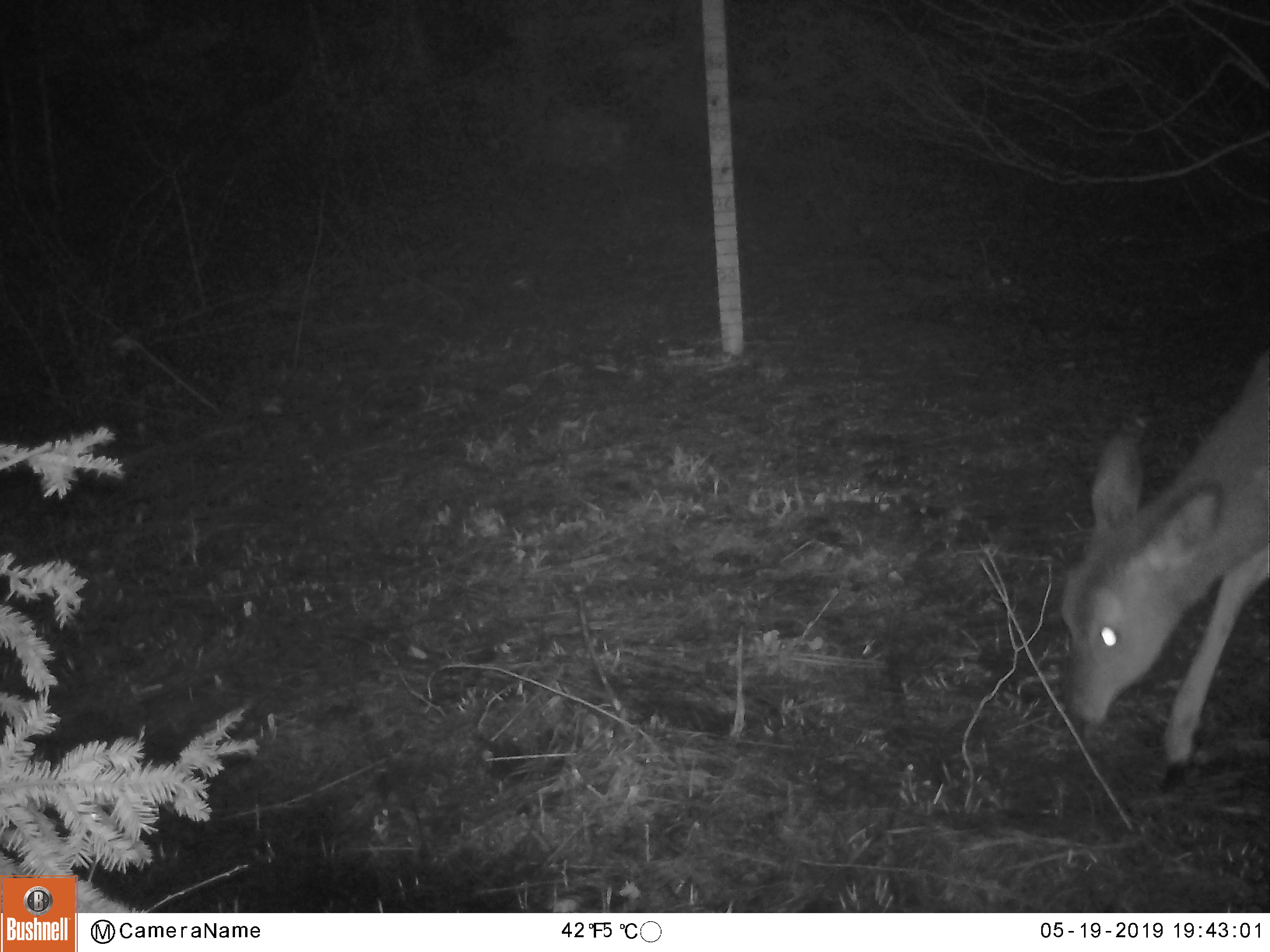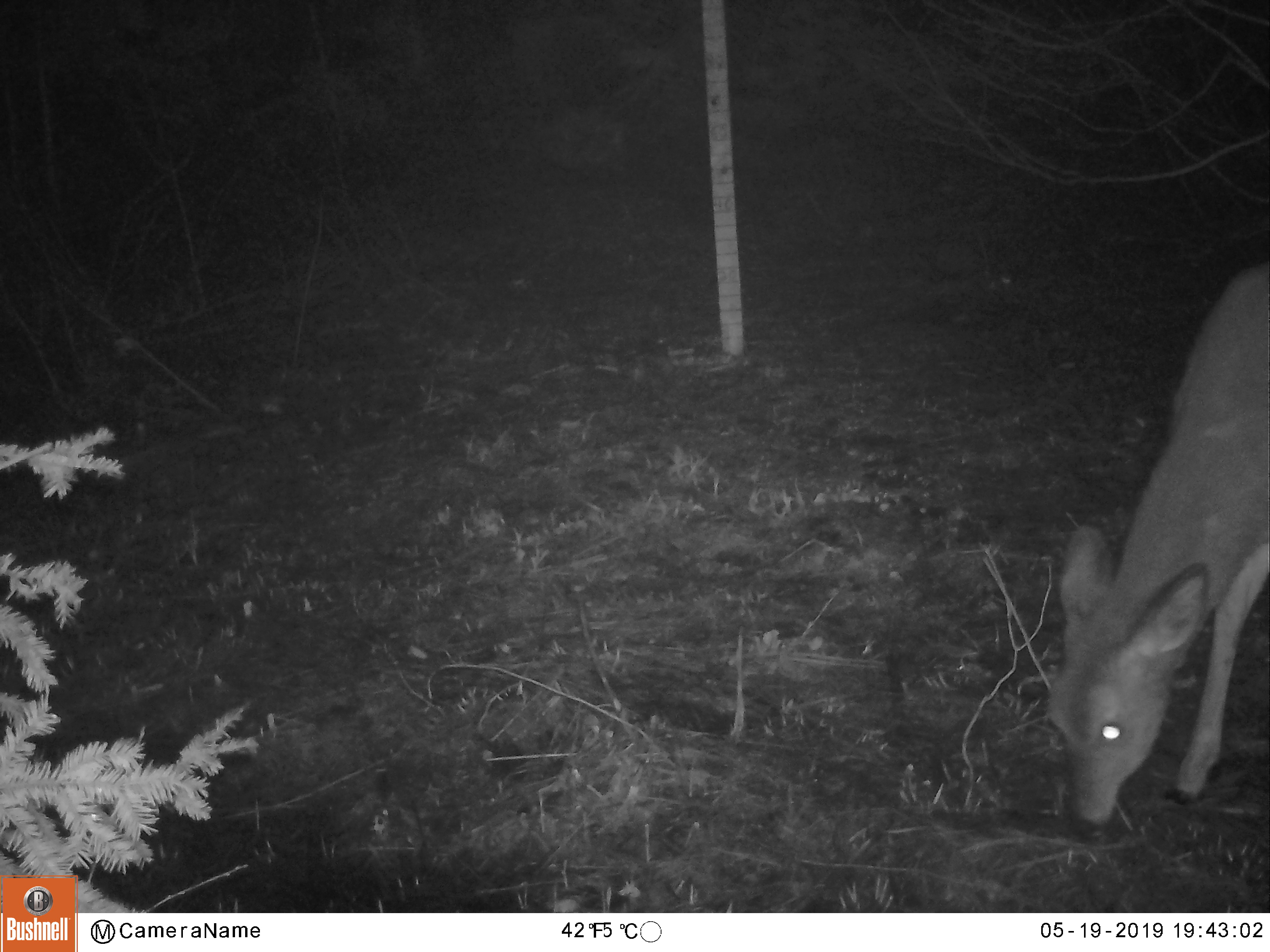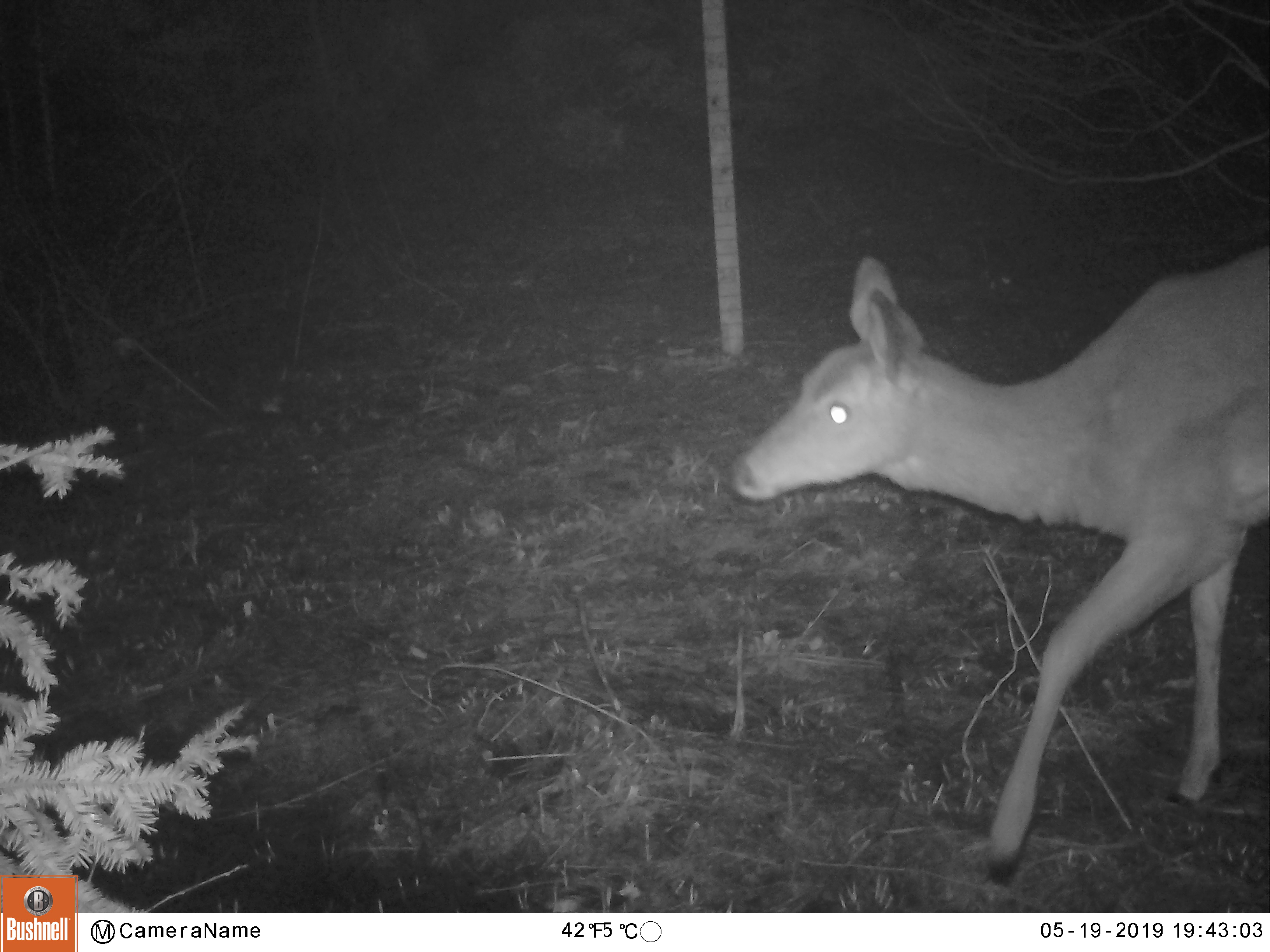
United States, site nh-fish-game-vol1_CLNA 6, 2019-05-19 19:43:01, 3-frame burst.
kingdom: Animalia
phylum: Chordata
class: Mammalia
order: Artiodactyla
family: Cervidae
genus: Odocoileus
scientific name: Odocoileus virginianus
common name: white-tailed deer